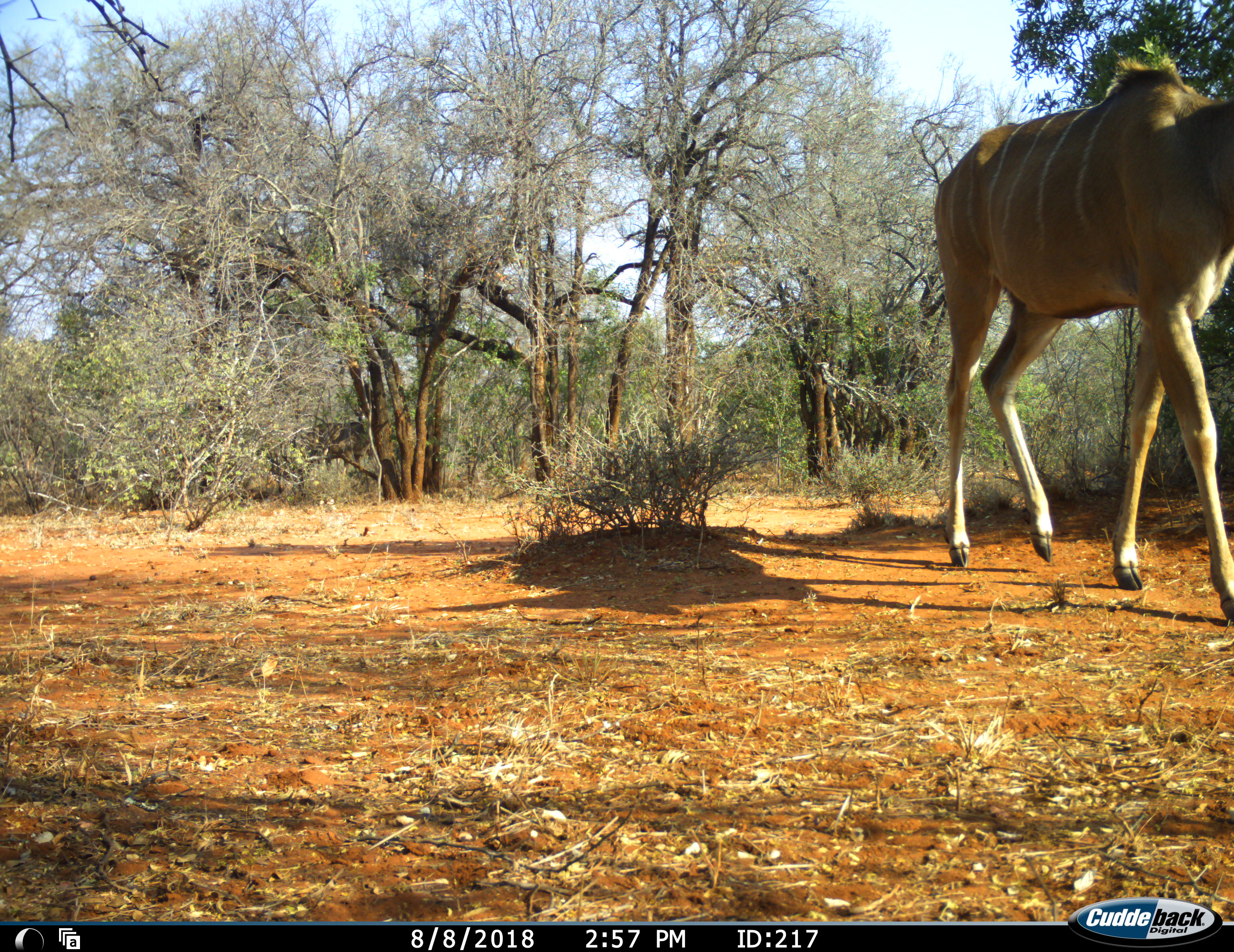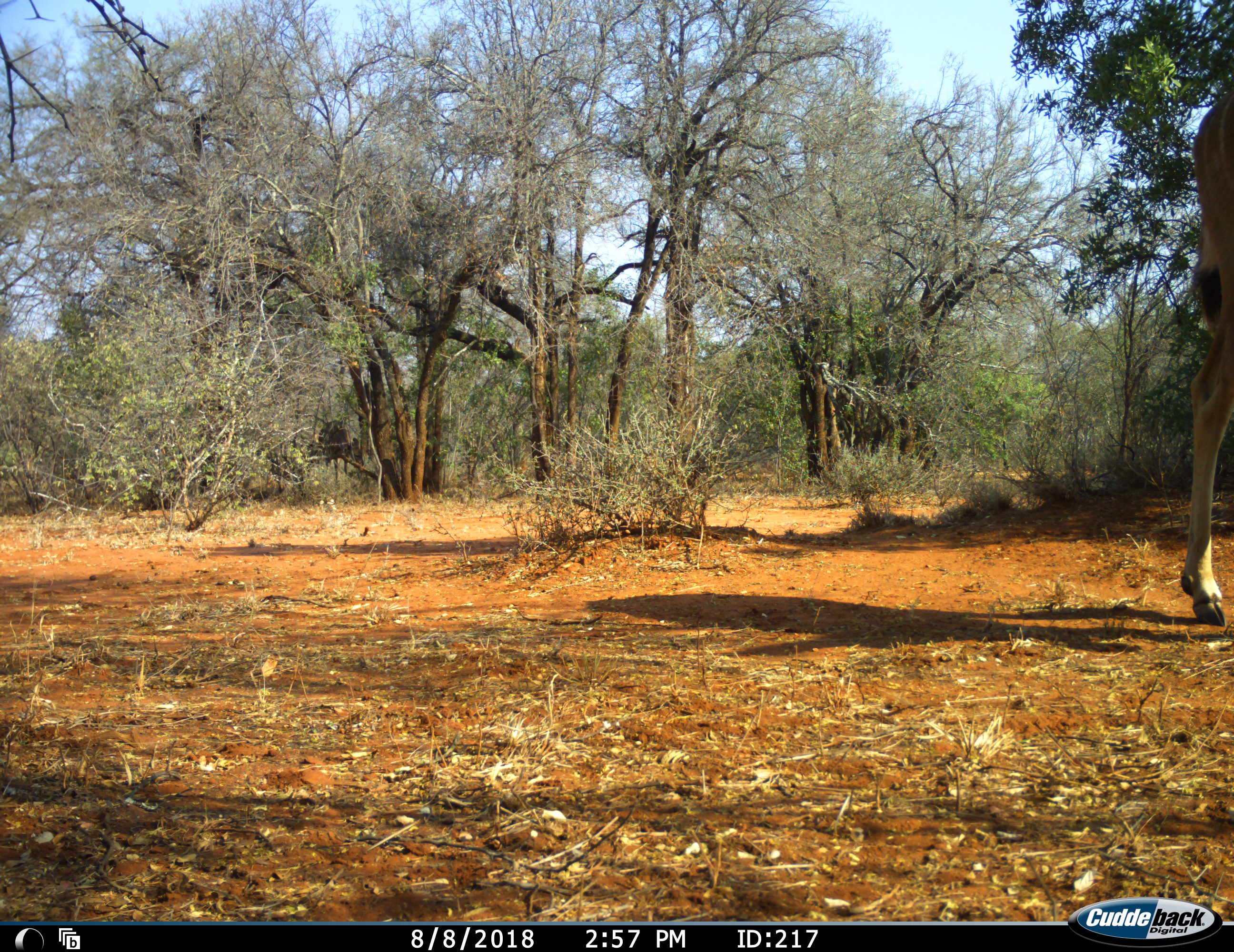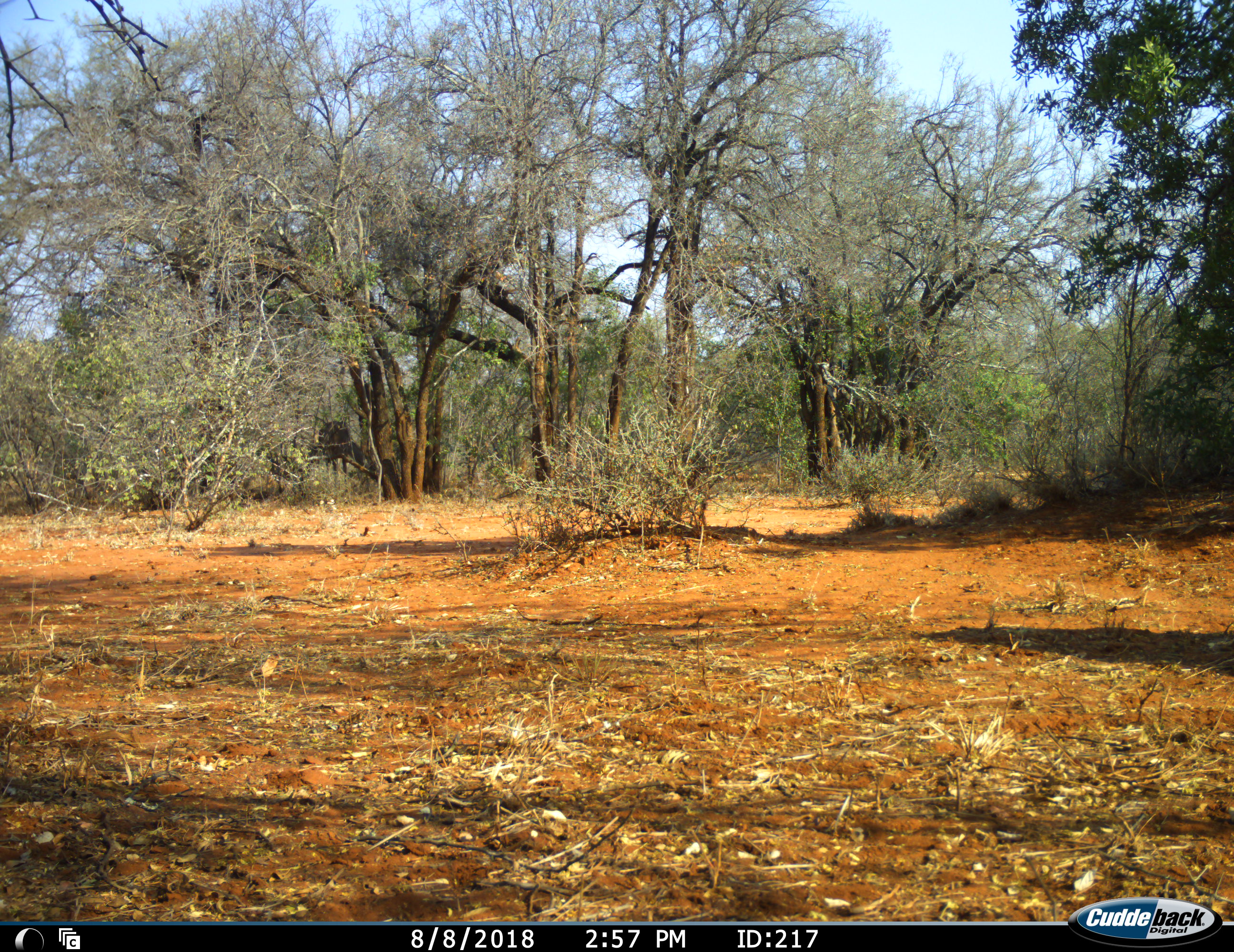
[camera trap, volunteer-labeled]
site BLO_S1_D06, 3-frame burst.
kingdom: Animalia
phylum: Chordata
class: Mammalia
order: Artiodactyla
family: Bovidae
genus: Tragelaphus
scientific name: Tragelaphus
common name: kudu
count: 2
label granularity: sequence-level